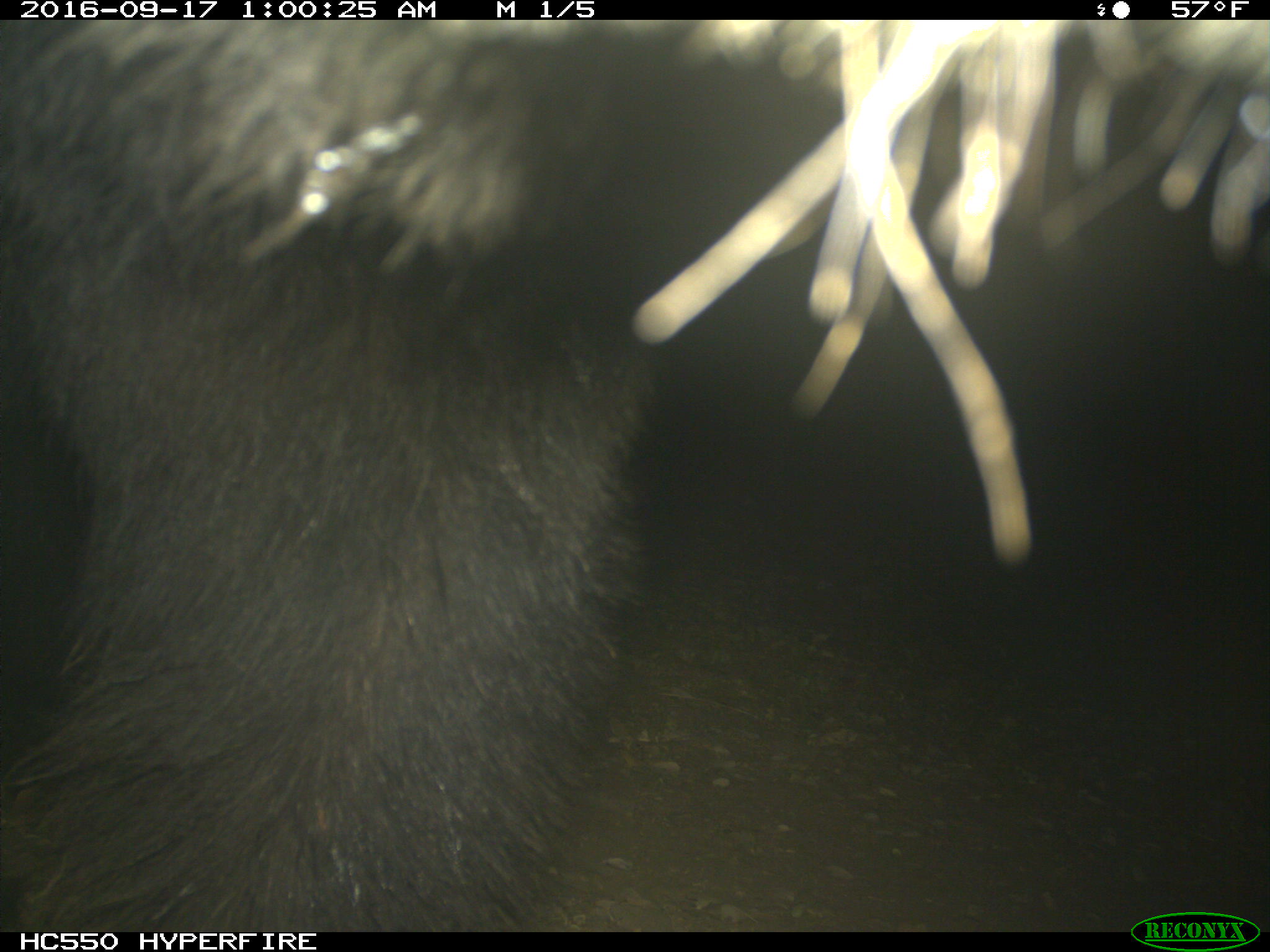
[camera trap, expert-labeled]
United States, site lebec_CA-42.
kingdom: Animalia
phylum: Chordata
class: Mammalia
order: Carnivora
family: Ursidae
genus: Ursus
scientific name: Ursus americanus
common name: american black bear